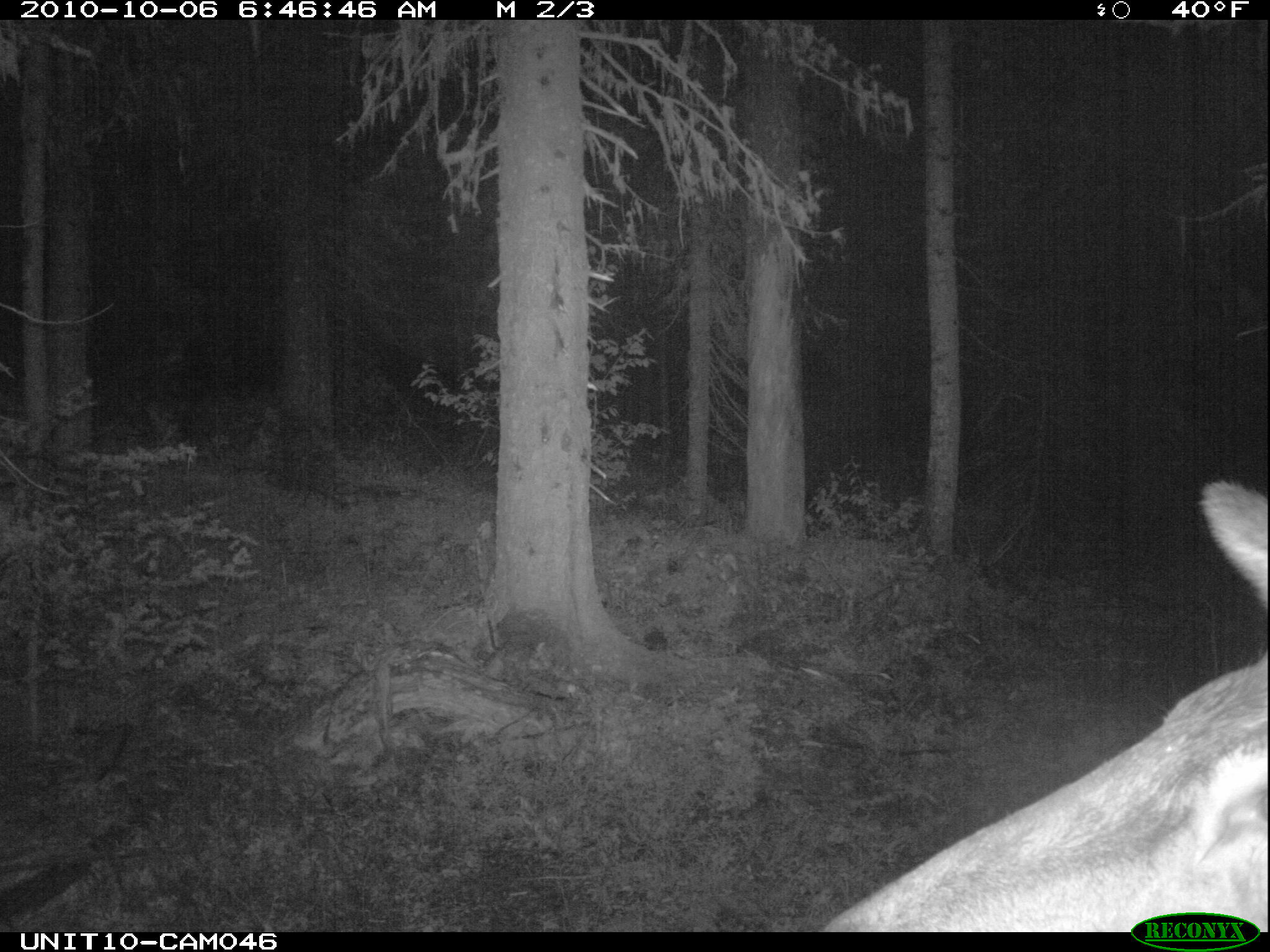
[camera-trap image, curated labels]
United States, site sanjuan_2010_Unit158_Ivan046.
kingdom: Animalia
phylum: Chordata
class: Mammalia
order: Artiodactyla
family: Cervidae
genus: Cervus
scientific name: Cervus elaphus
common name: red deer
Cervus elaphus (red deer).